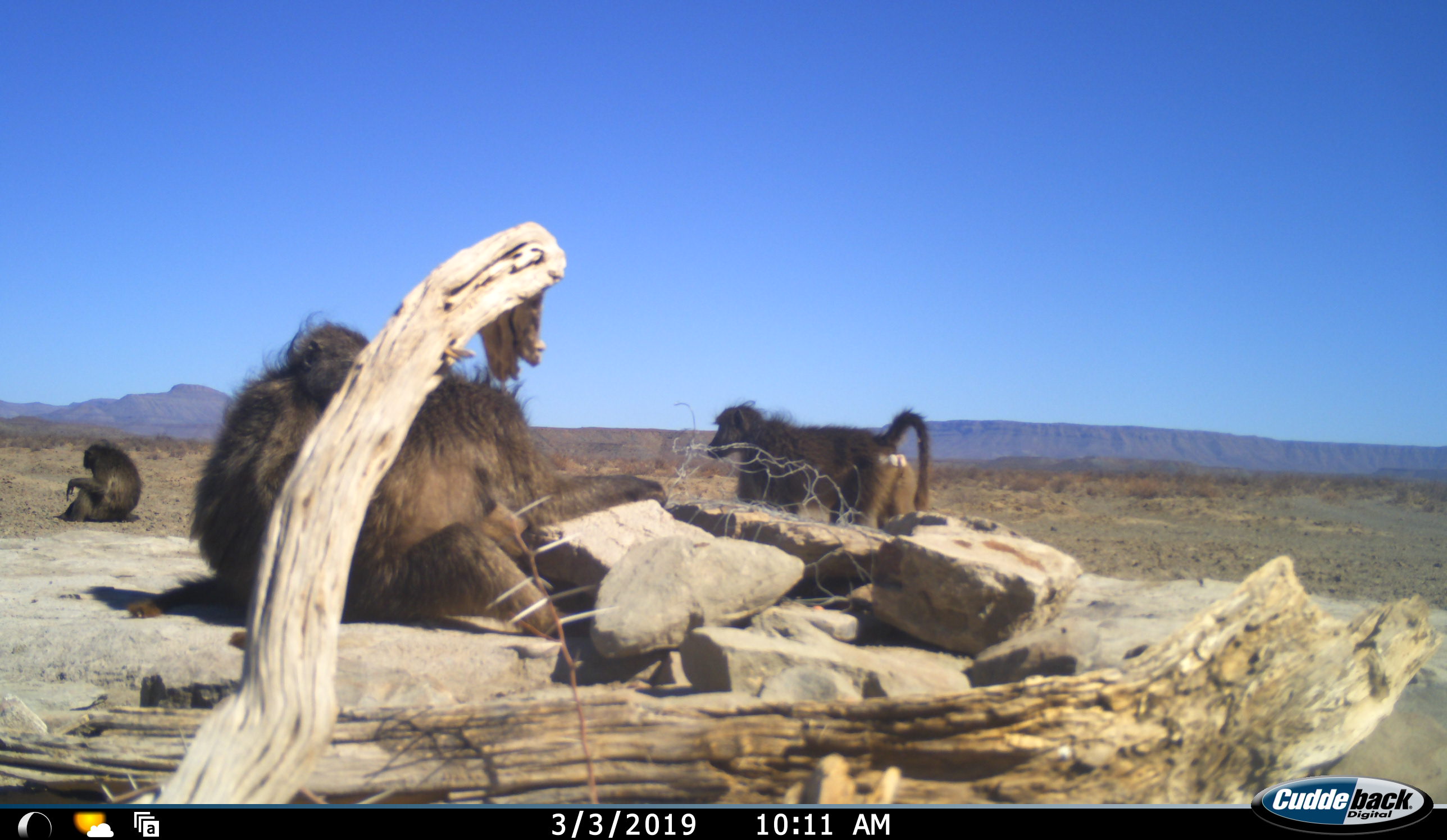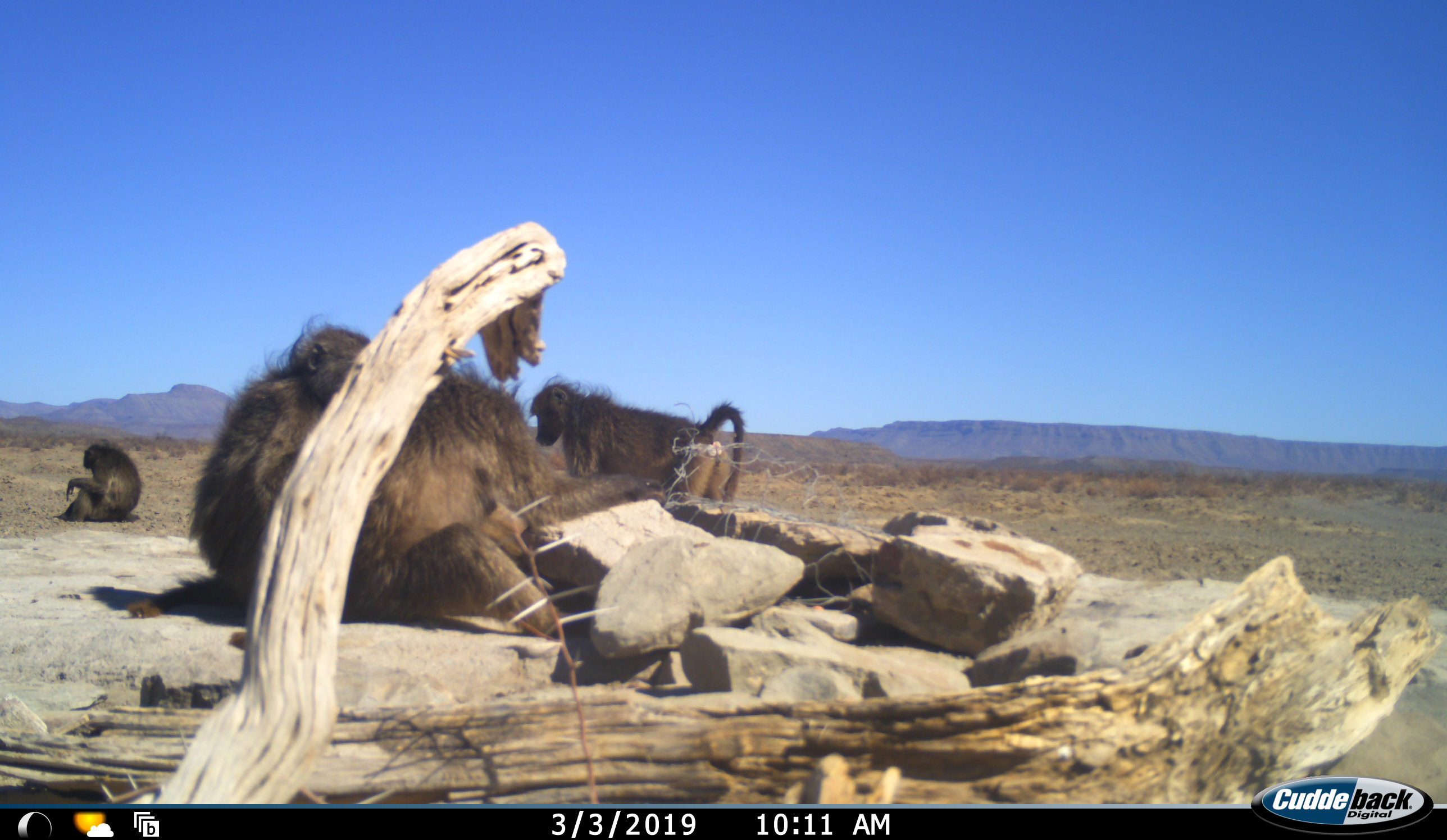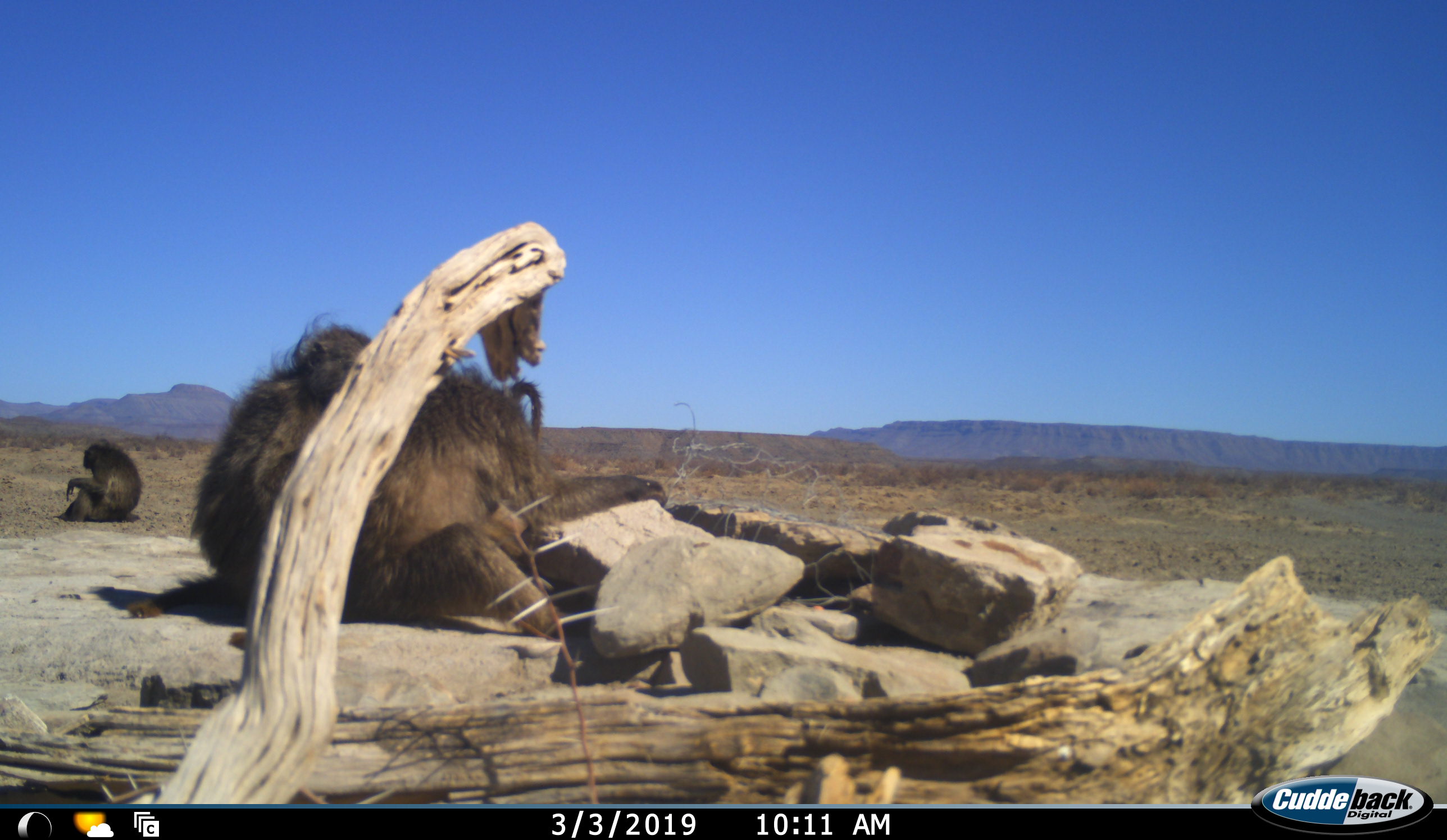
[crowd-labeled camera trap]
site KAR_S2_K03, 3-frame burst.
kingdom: Animalia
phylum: Chordata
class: Mammalia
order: Primates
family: Cercopithecidae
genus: Papio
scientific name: Papio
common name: baboon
Baboon (Papio), count 4. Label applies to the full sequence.